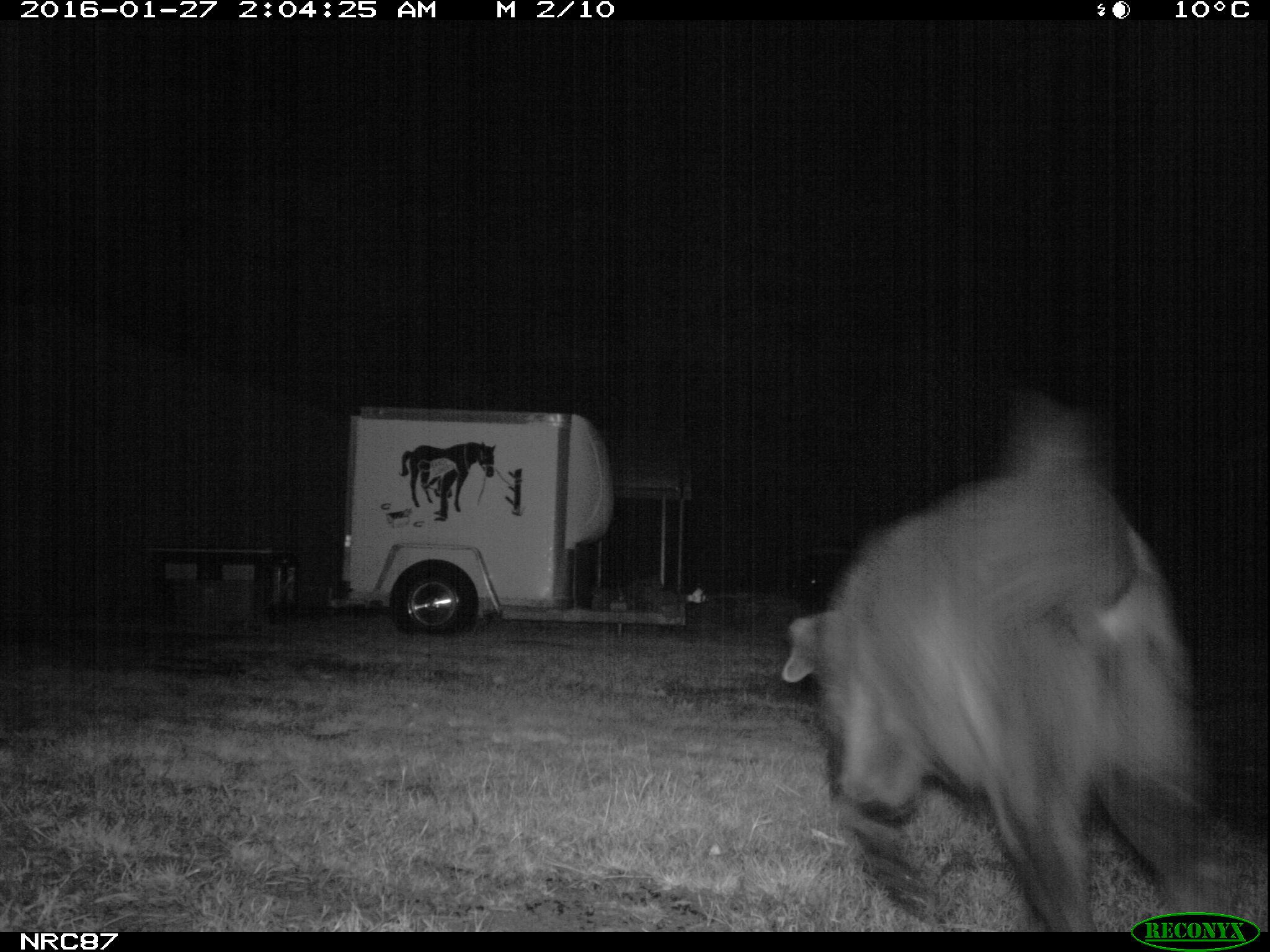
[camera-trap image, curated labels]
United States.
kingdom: Animalia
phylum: Chordata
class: Mammalia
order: Carnivora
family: Canidae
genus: Canis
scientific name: Canis familiaris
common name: domestic dog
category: Dog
Dog (domestic dog) (Canis familiaris).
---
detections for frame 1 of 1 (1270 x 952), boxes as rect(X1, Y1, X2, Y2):
Dog: rect(772, 399, 1233, 927)